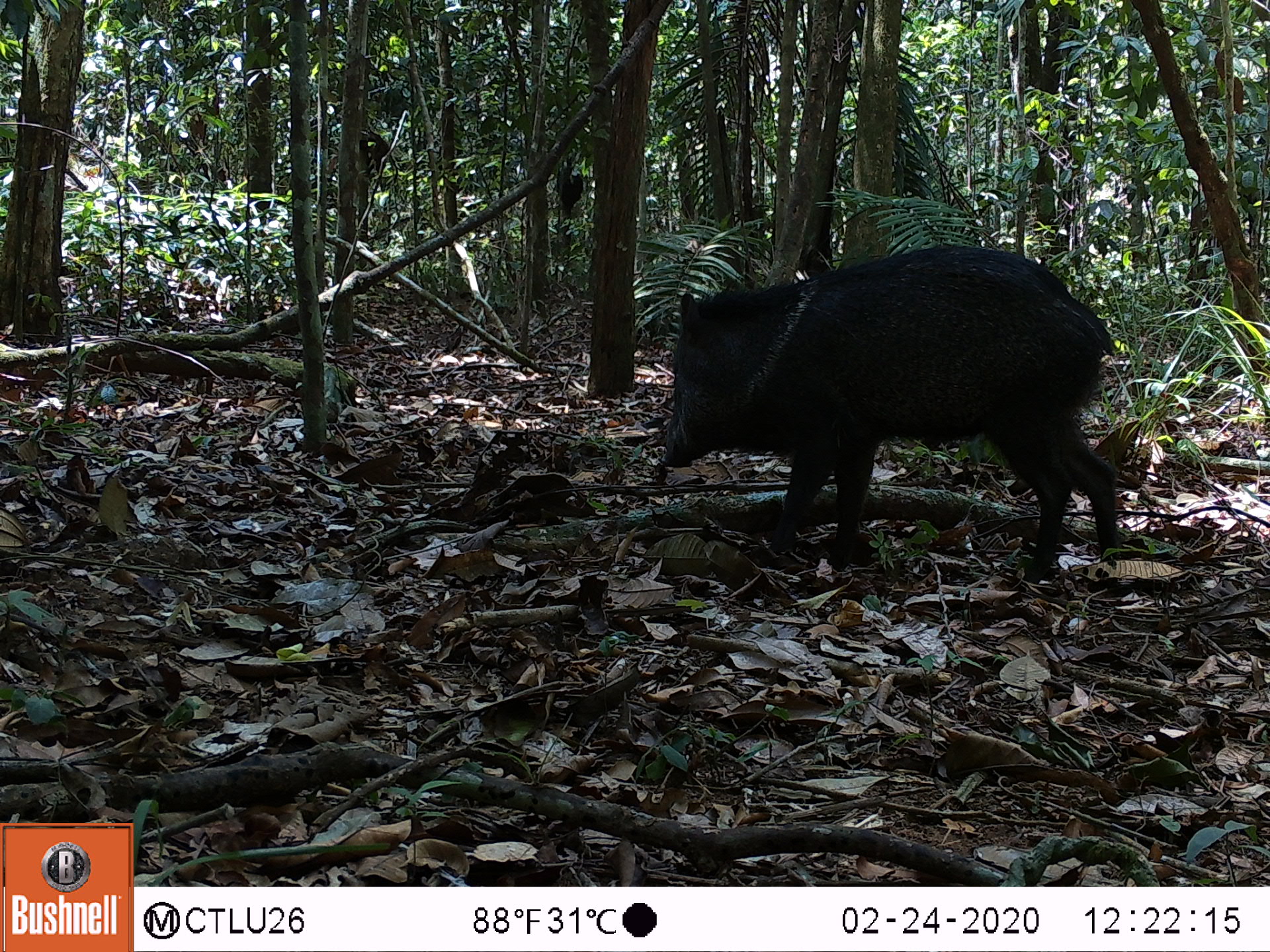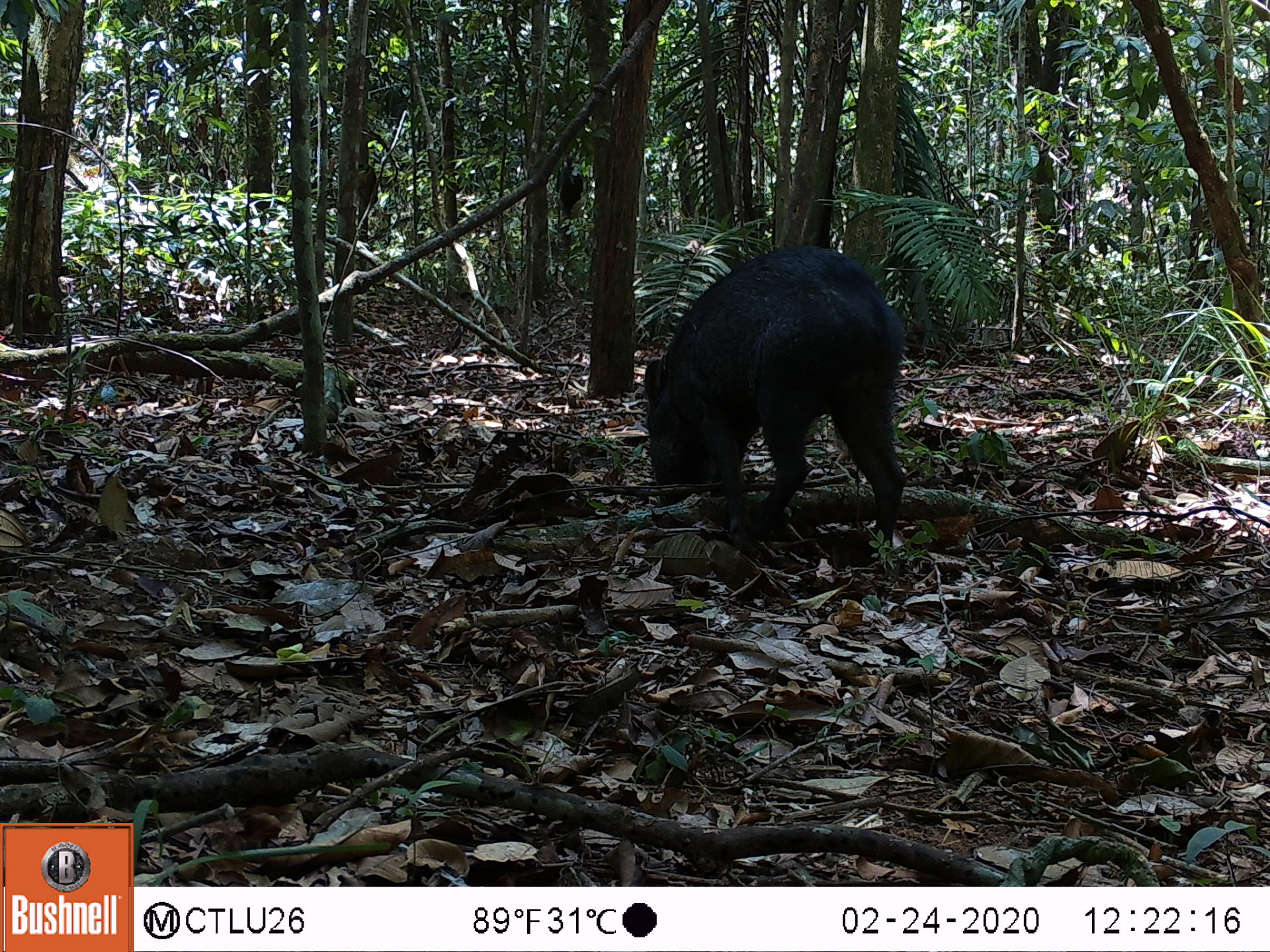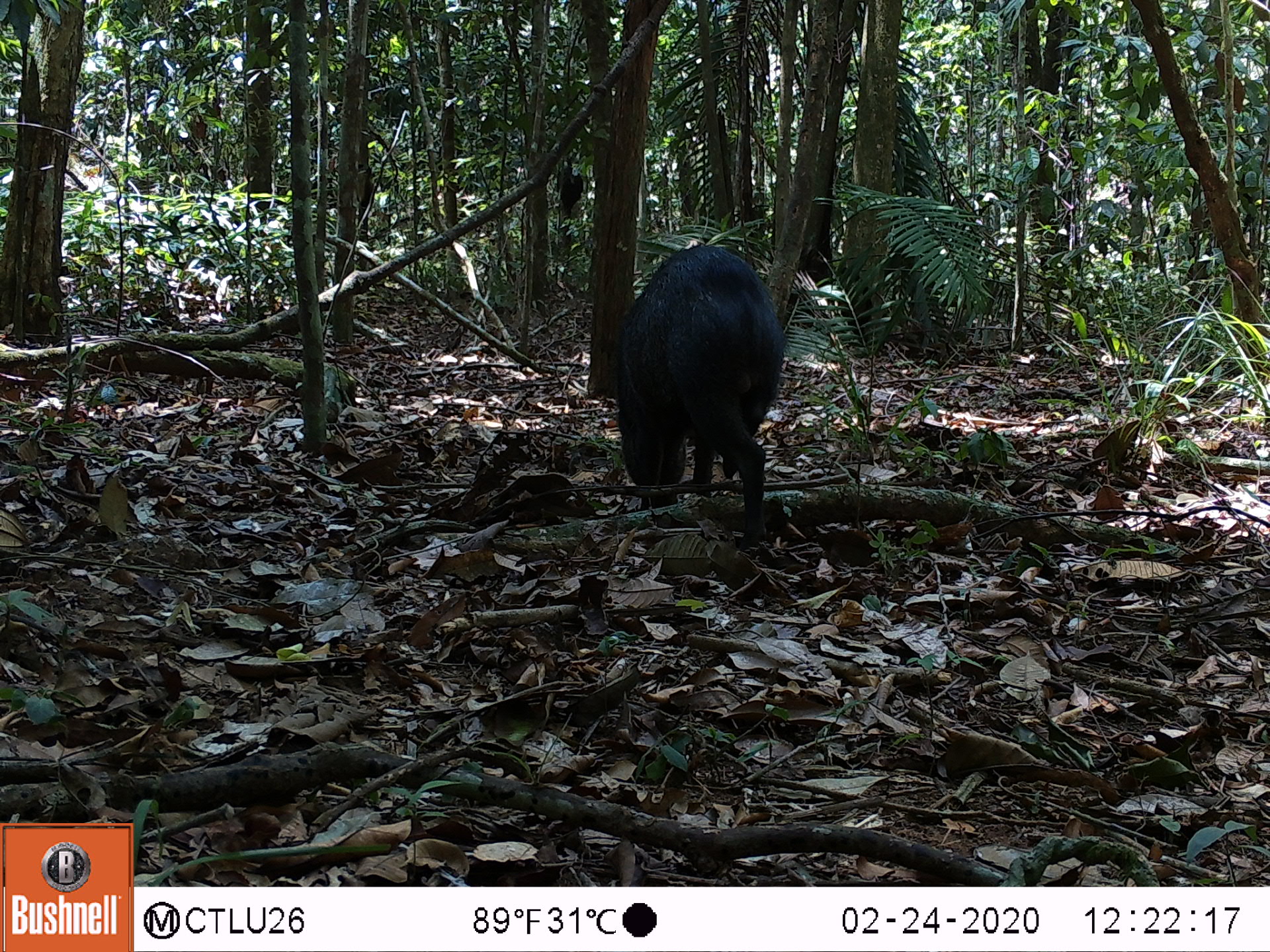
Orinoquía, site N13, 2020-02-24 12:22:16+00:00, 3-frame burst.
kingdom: Animalia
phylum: Chordata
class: Mammalia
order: Artiodactyla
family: Tayassuidae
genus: Pecari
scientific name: Pecari tajacu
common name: collared peccary